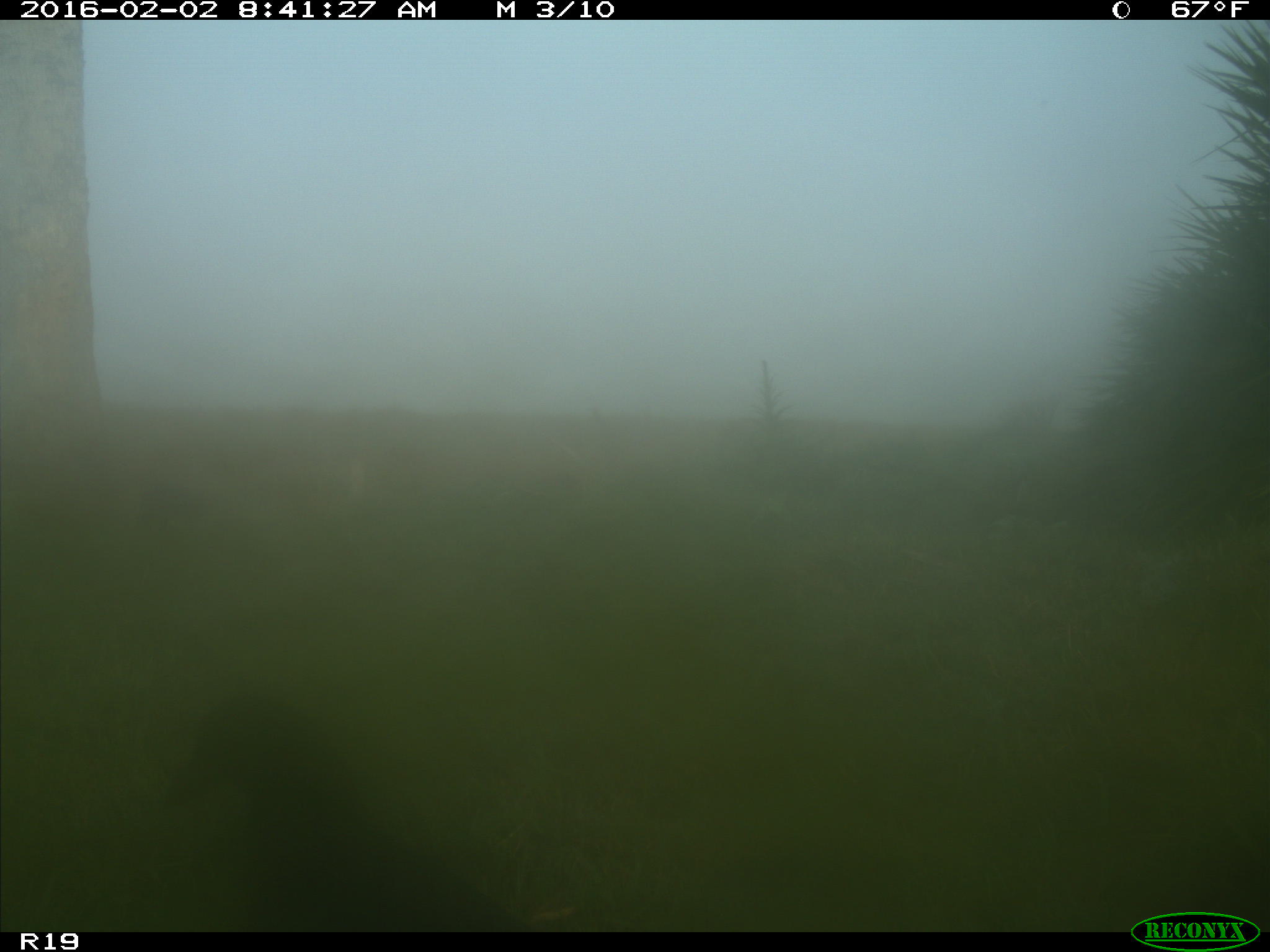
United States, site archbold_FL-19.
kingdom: Animalia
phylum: Chordata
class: Aves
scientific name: Aves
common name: birds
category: unidentified bird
Unidentified bird (birds) (Aves).